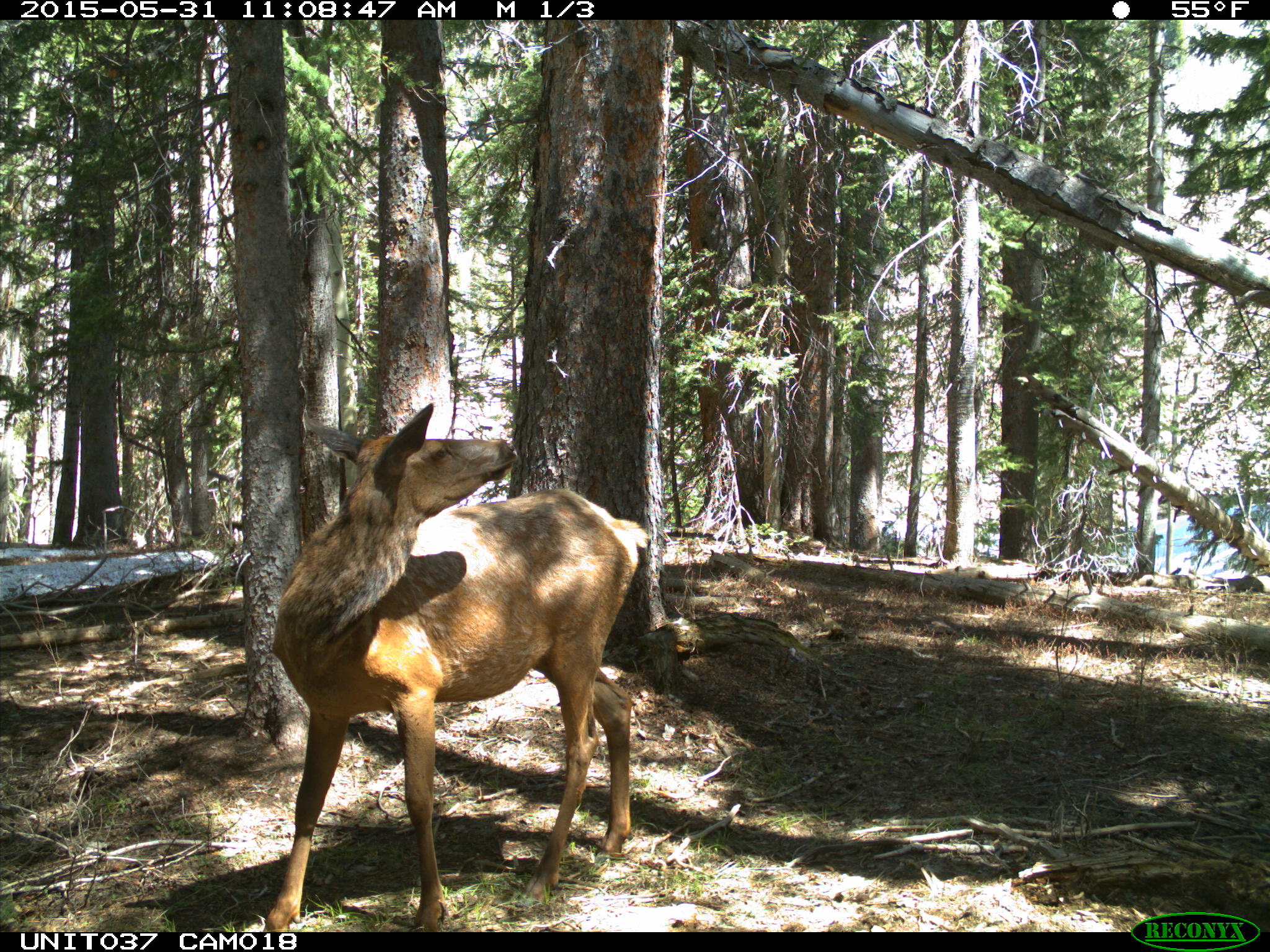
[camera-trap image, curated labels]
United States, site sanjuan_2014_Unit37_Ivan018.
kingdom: Animalia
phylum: Chordata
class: Mammalia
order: Artiodactyla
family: Cervidae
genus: Cervus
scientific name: Cervus elaphus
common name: red deer